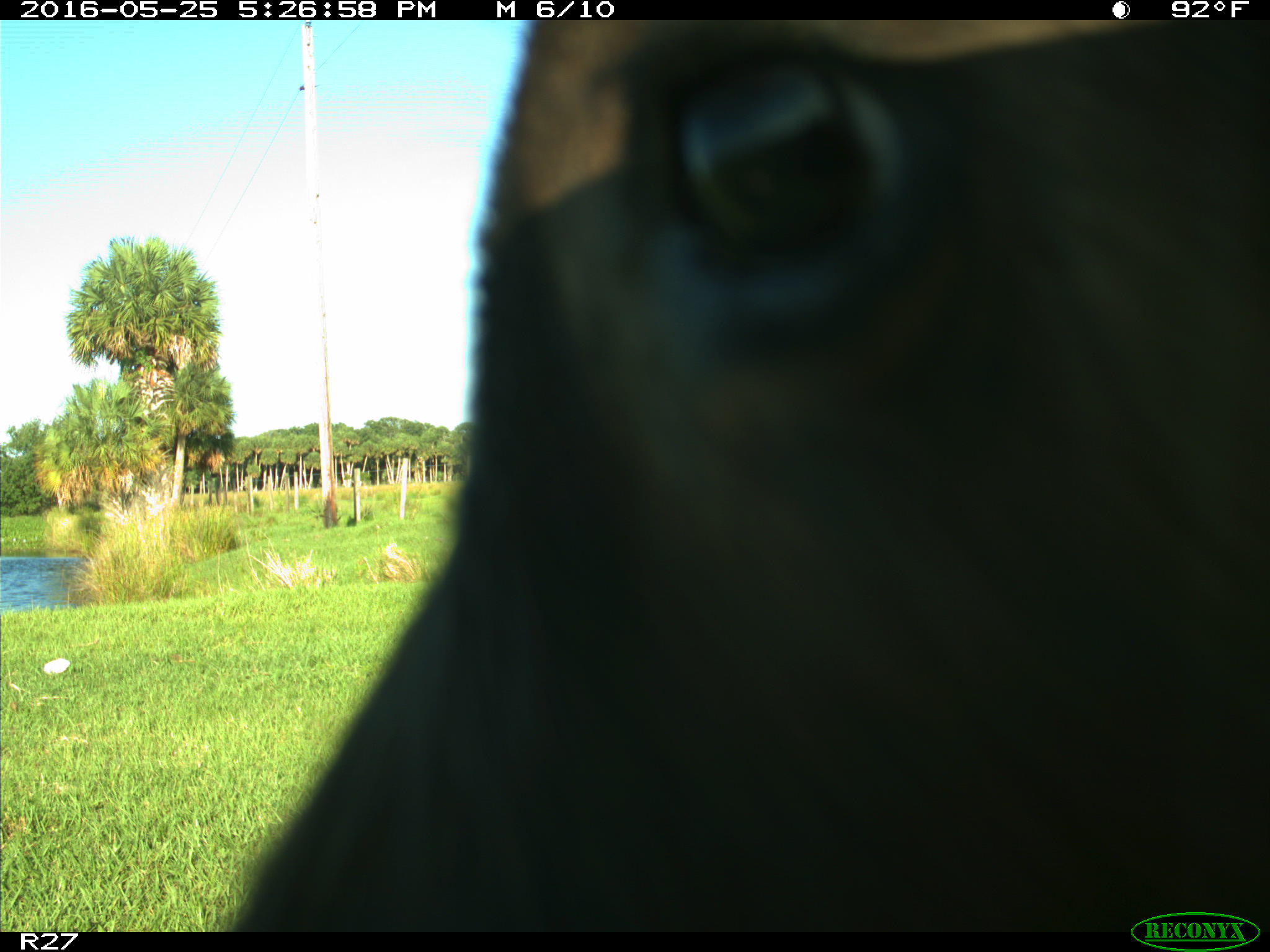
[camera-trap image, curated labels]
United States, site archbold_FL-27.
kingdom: Animalia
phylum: Chordata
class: Mammalia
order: Artiodactyla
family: Bovidae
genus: Bos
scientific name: Bos taurus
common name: domestic cow